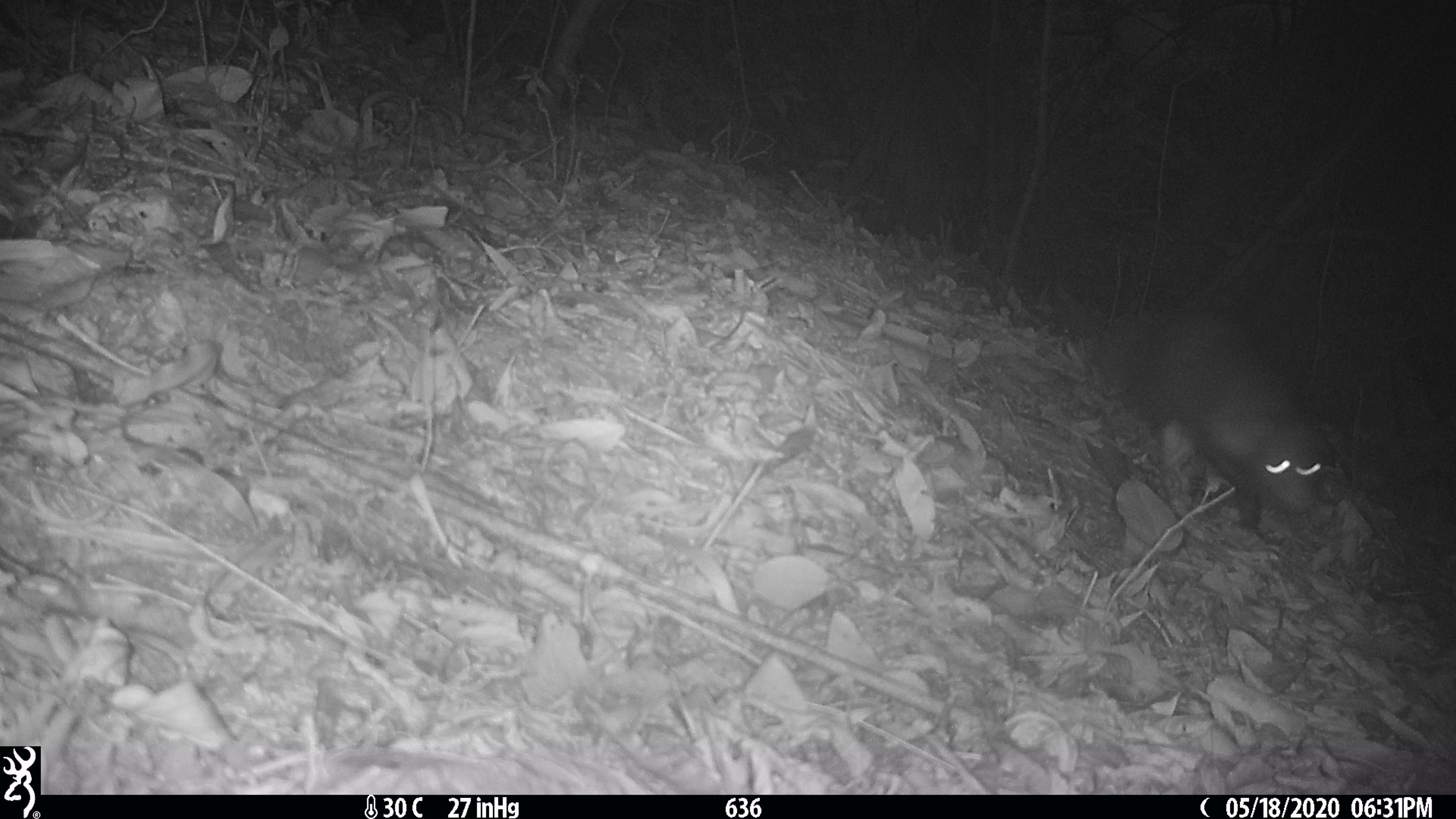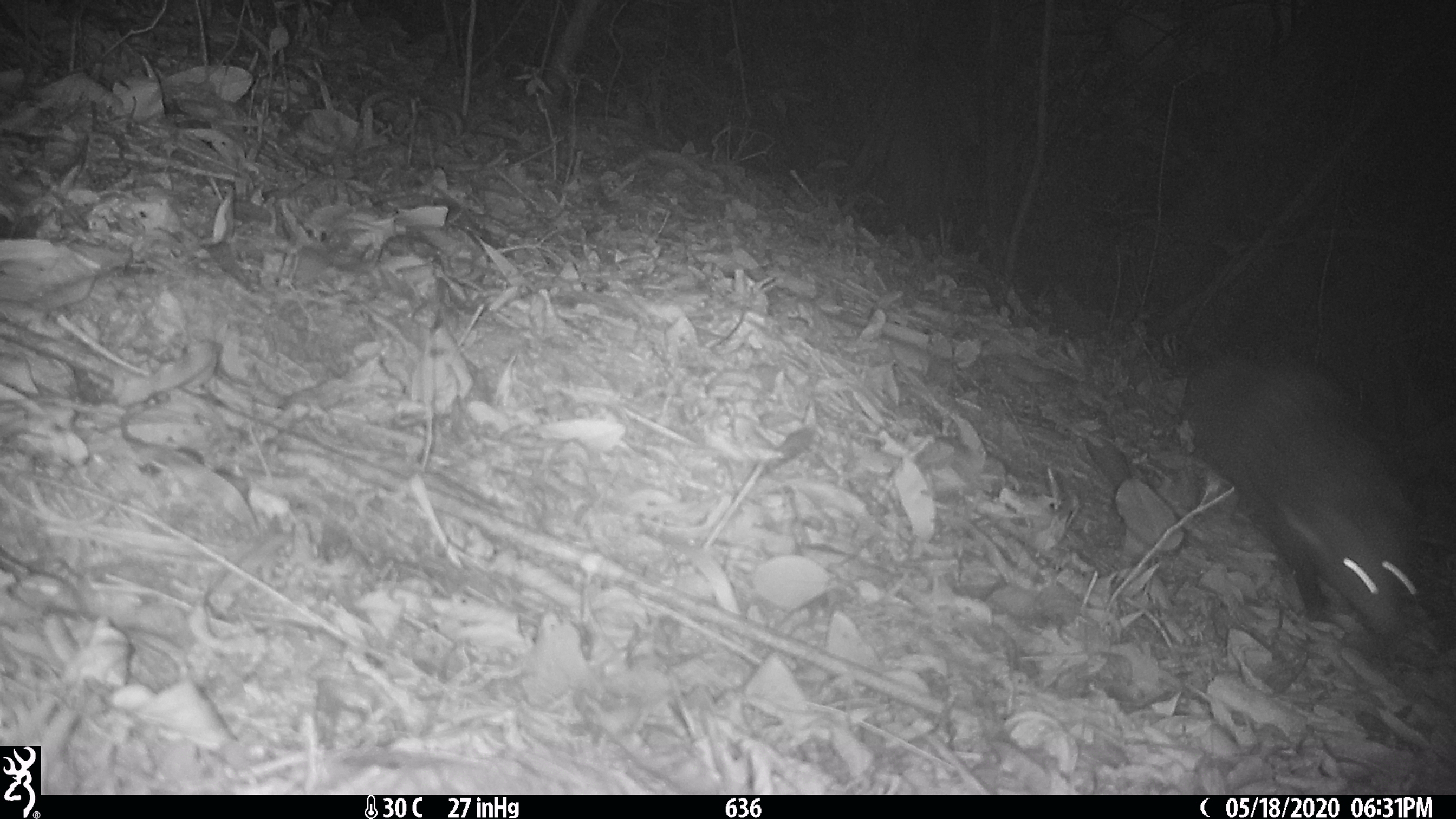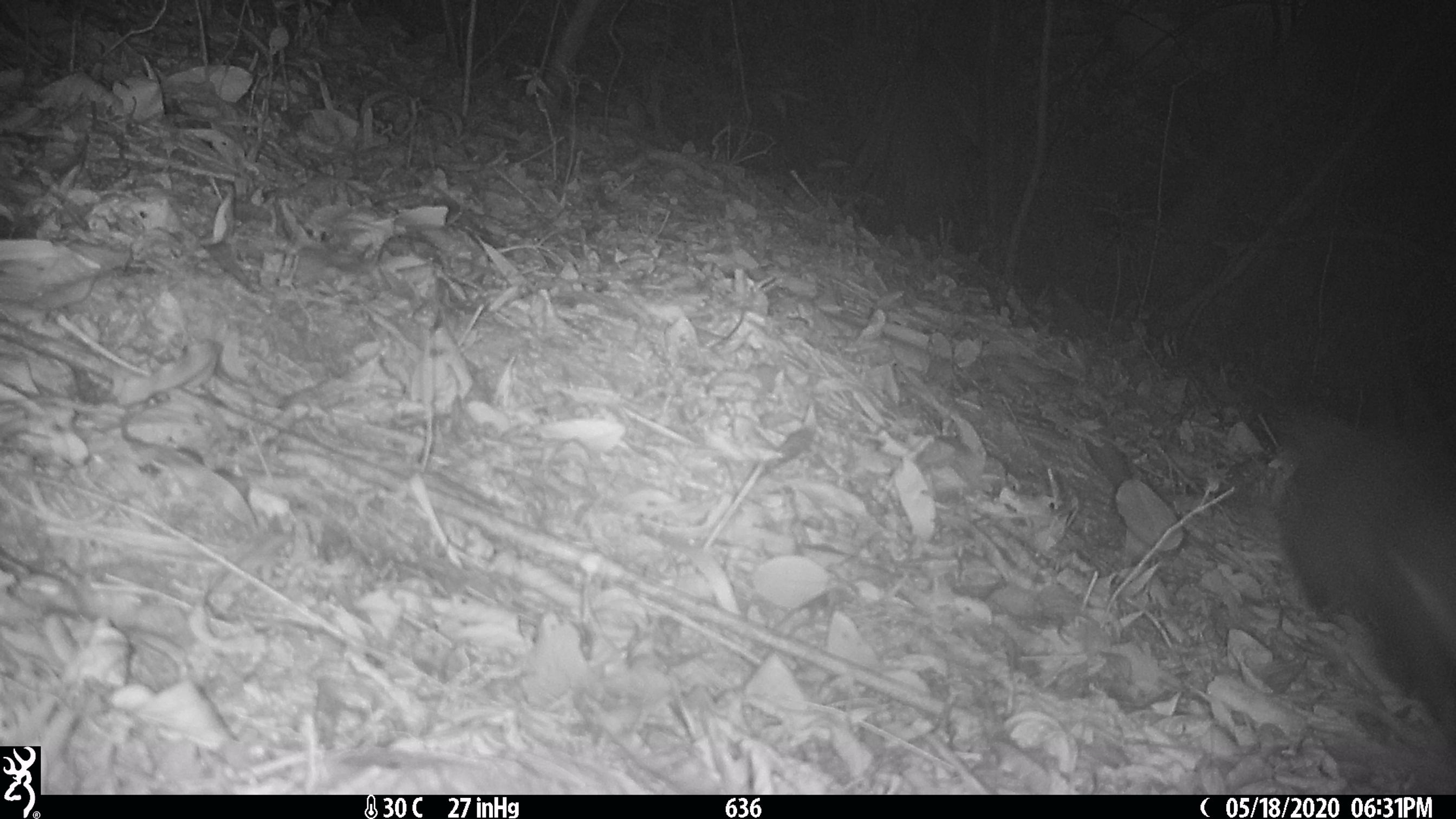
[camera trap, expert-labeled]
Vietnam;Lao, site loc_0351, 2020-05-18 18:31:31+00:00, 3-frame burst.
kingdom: Animalia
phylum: Chordata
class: Mammalia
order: Carnivora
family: Herpestidae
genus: Urva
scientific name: Urva urva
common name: crab-eating mongoose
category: crab eating mongoose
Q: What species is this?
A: Crab eating mongoose (crab-eating mongoose) (Urva urva).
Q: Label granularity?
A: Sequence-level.